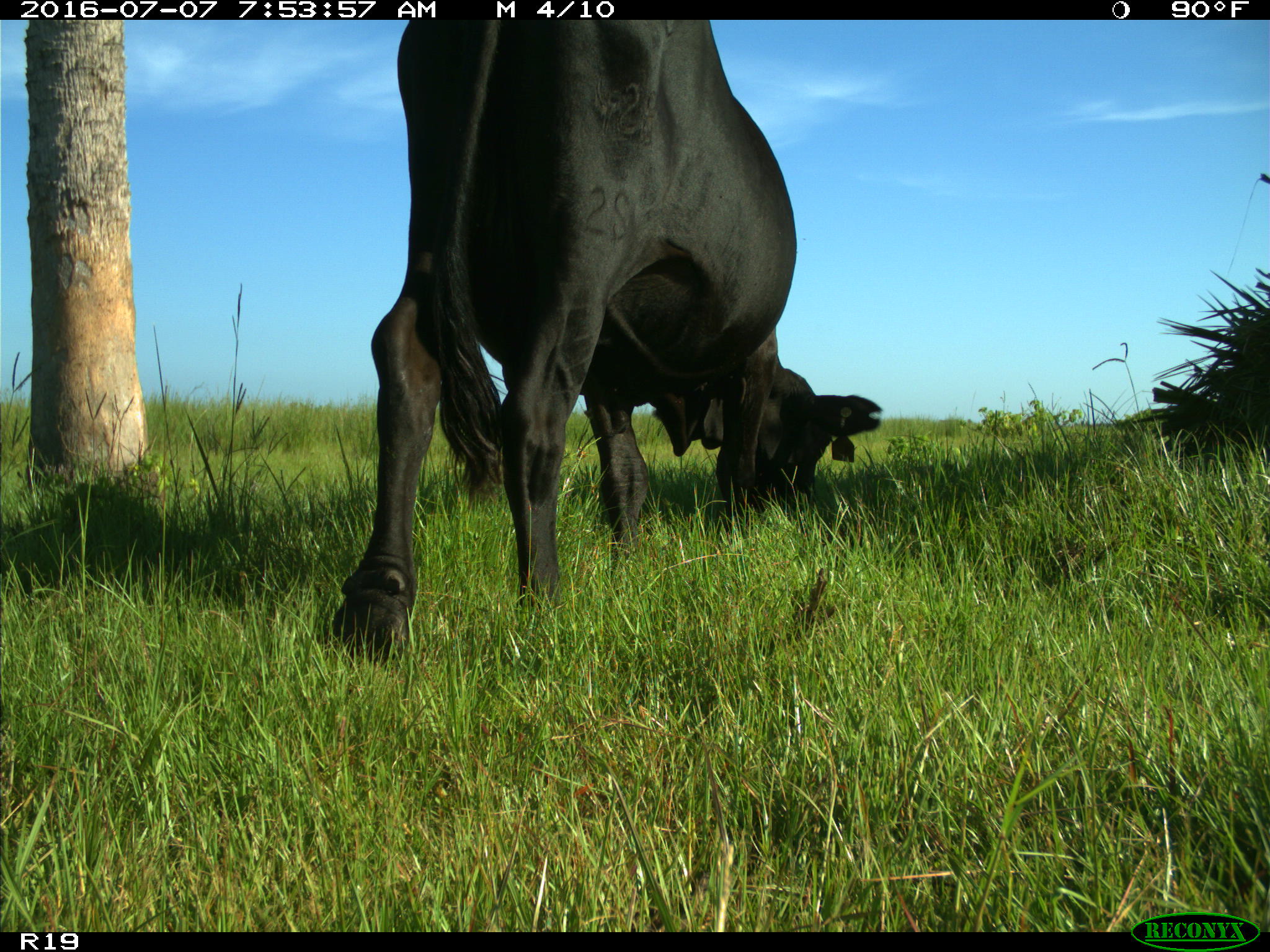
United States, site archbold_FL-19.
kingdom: Animalia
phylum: Chordata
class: Mammalia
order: Artiodactyla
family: Bovidae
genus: Bos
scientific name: Bos taurus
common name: domestic cow